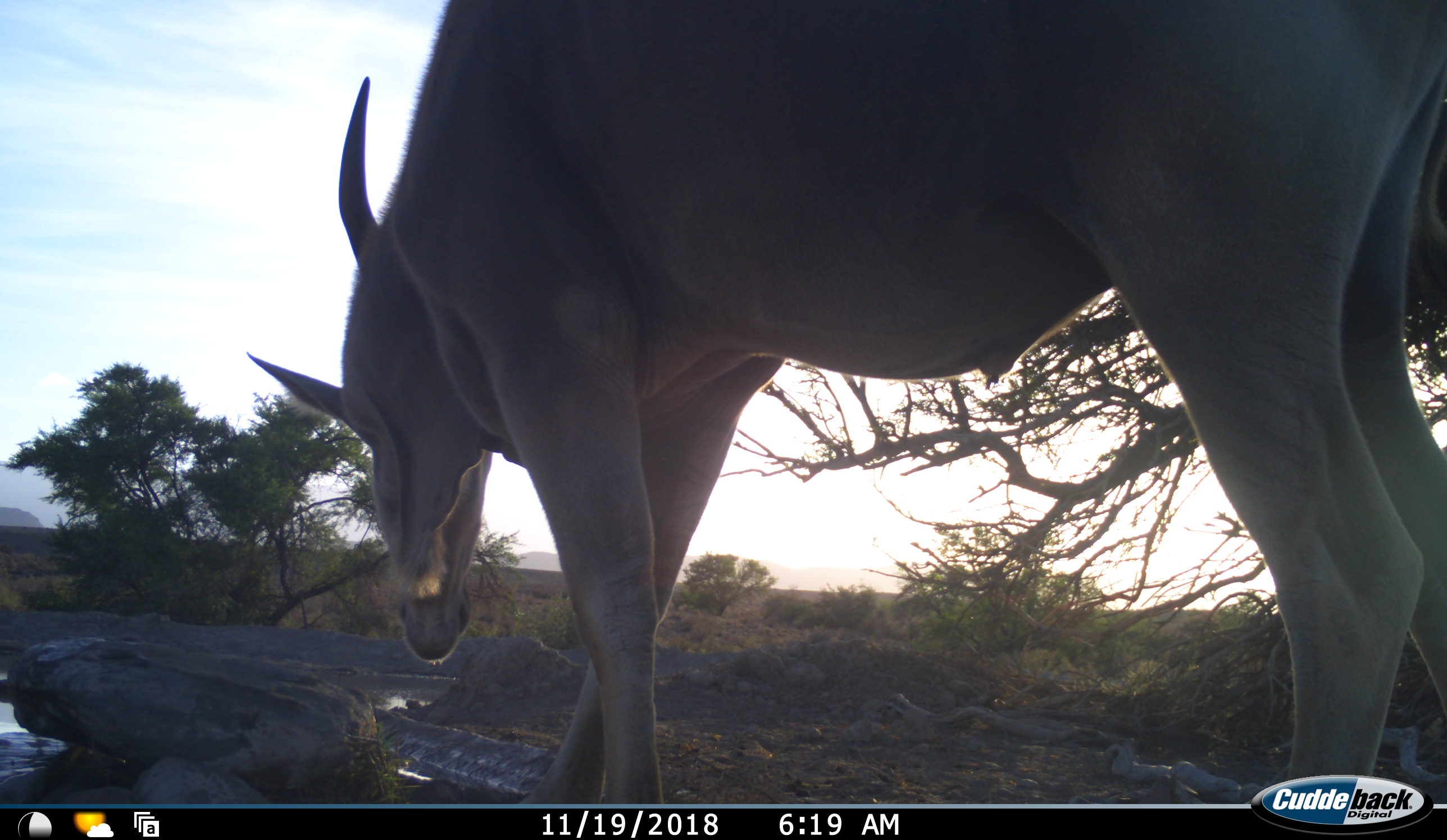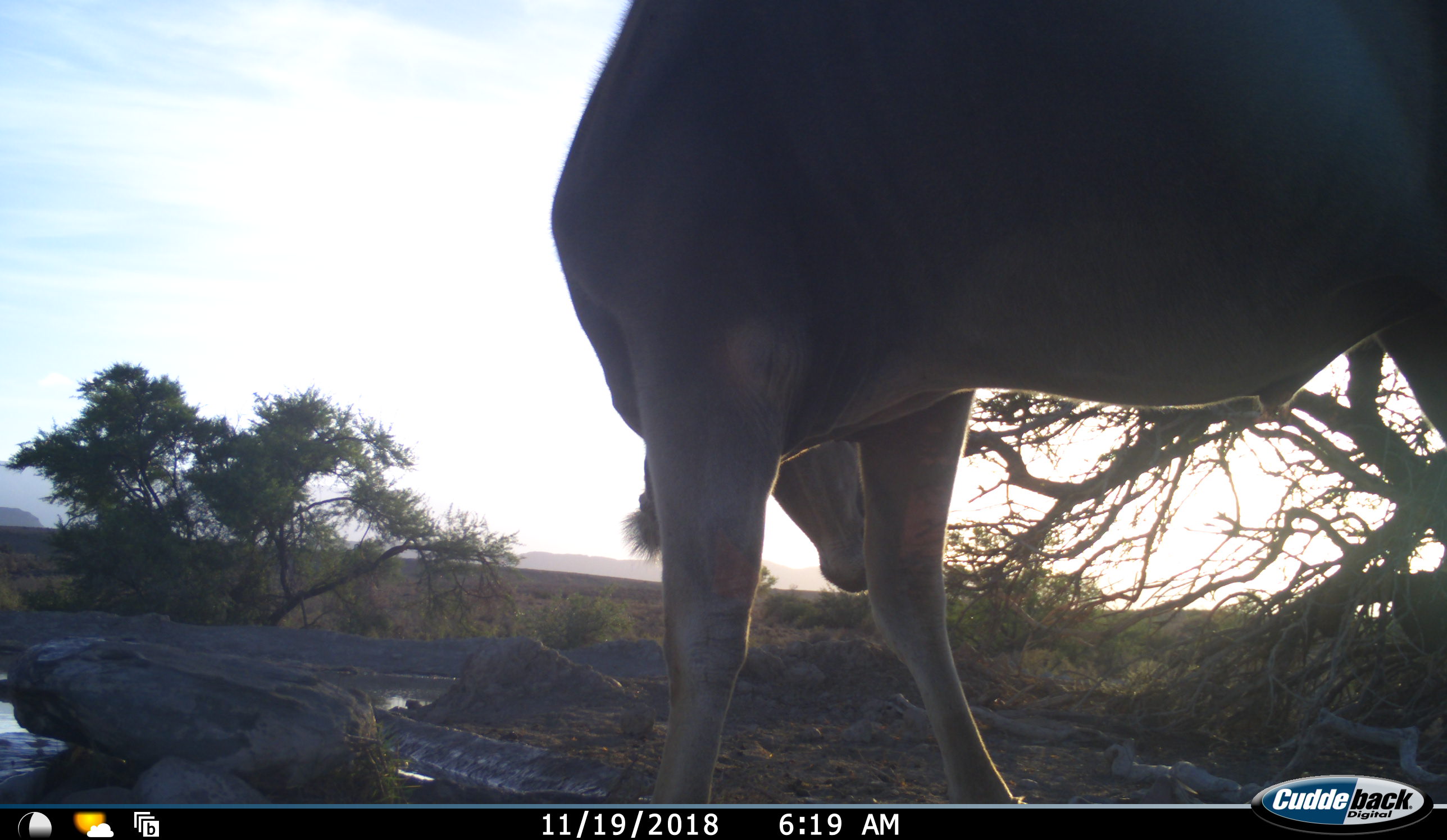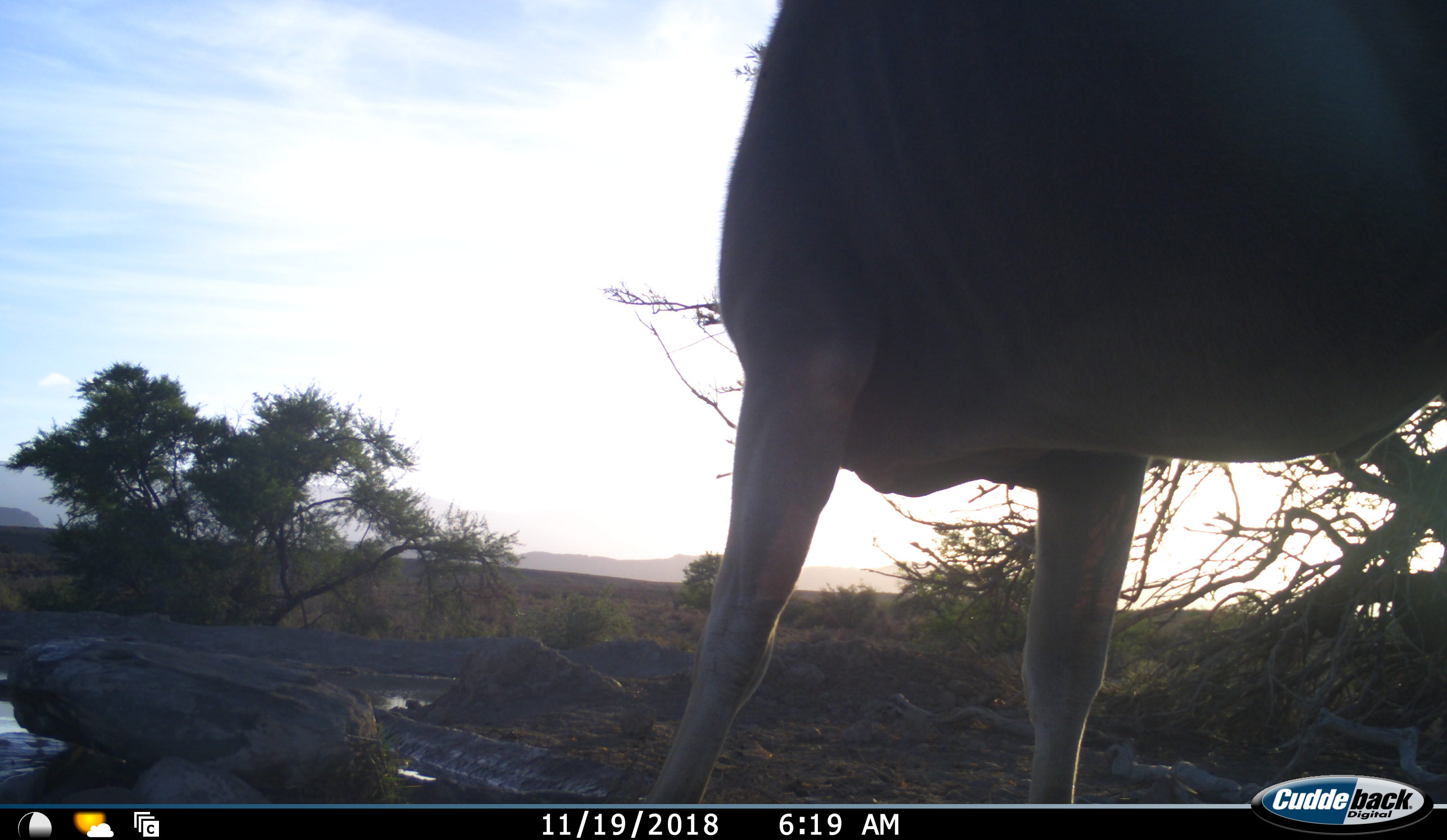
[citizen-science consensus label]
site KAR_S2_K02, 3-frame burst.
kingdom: Animalia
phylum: Chordata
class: Mammalia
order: Artiodactyla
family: Bovidae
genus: Tragelaphus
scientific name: Tragelaphus oryx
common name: eland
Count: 1.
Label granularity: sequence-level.